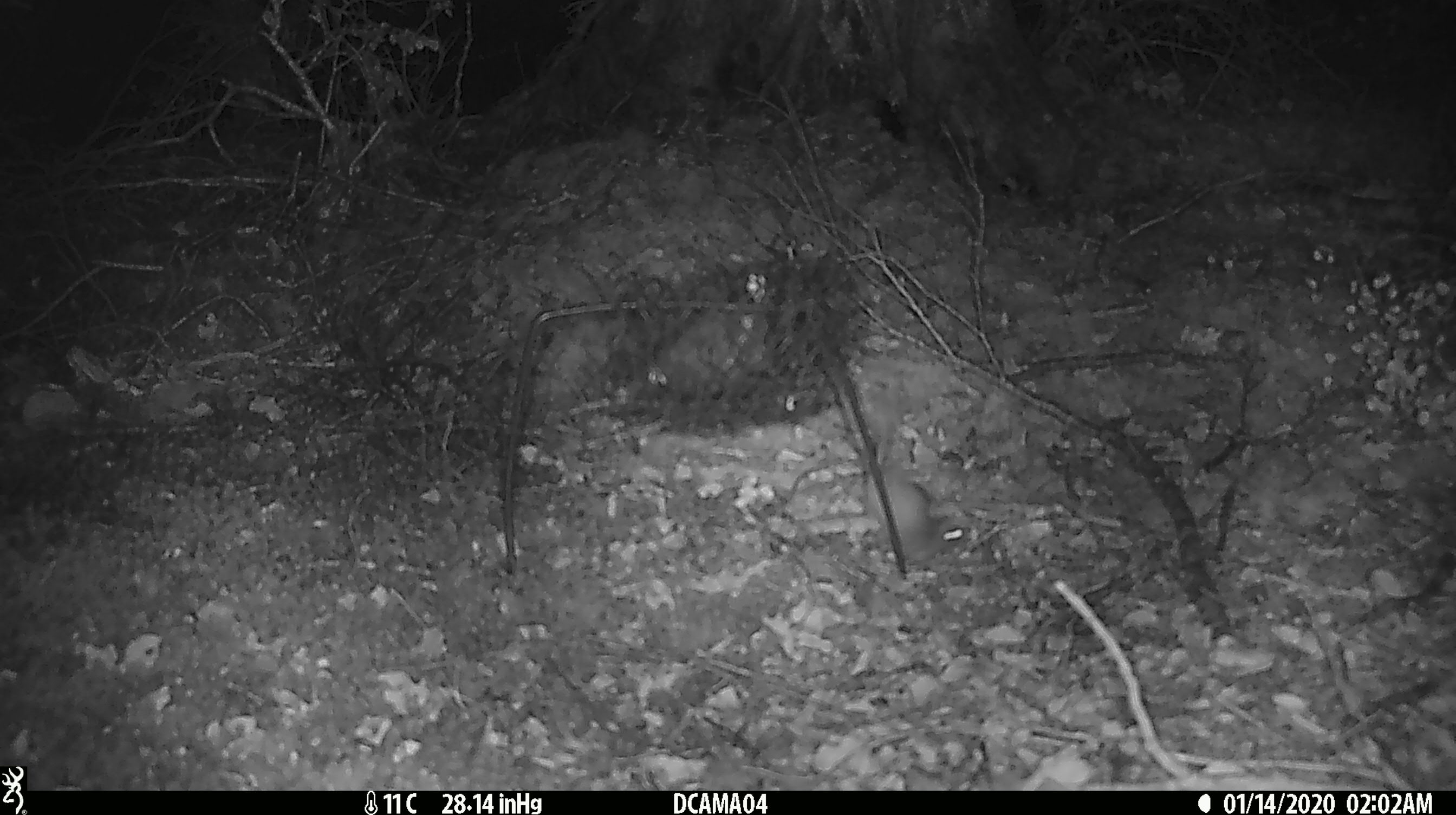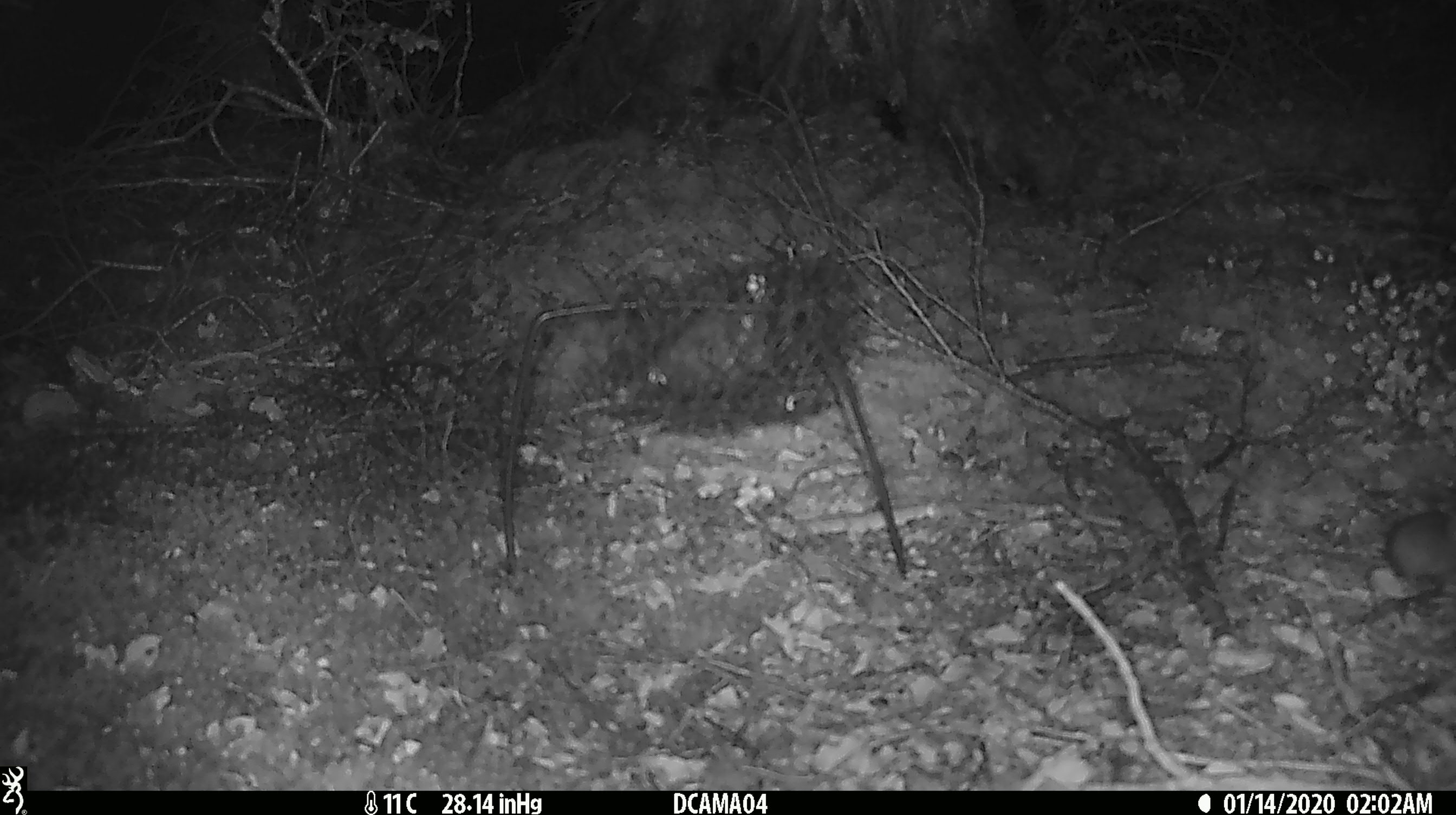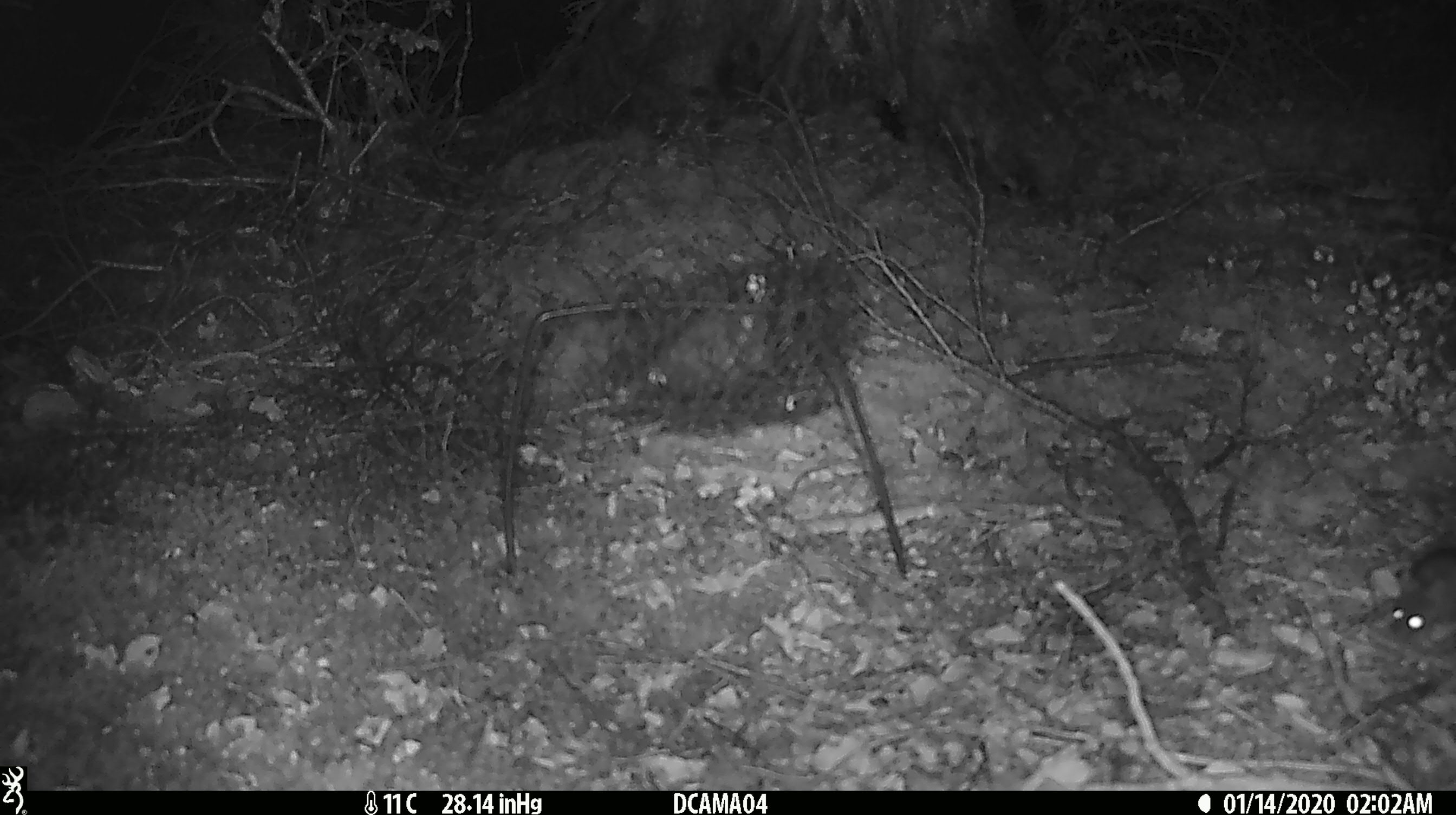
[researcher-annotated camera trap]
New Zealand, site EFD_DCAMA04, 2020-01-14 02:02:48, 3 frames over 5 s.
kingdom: Animalia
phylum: Chordata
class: Mammalia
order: Rodentia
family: Muridae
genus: Mus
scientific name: Mus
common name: mouse